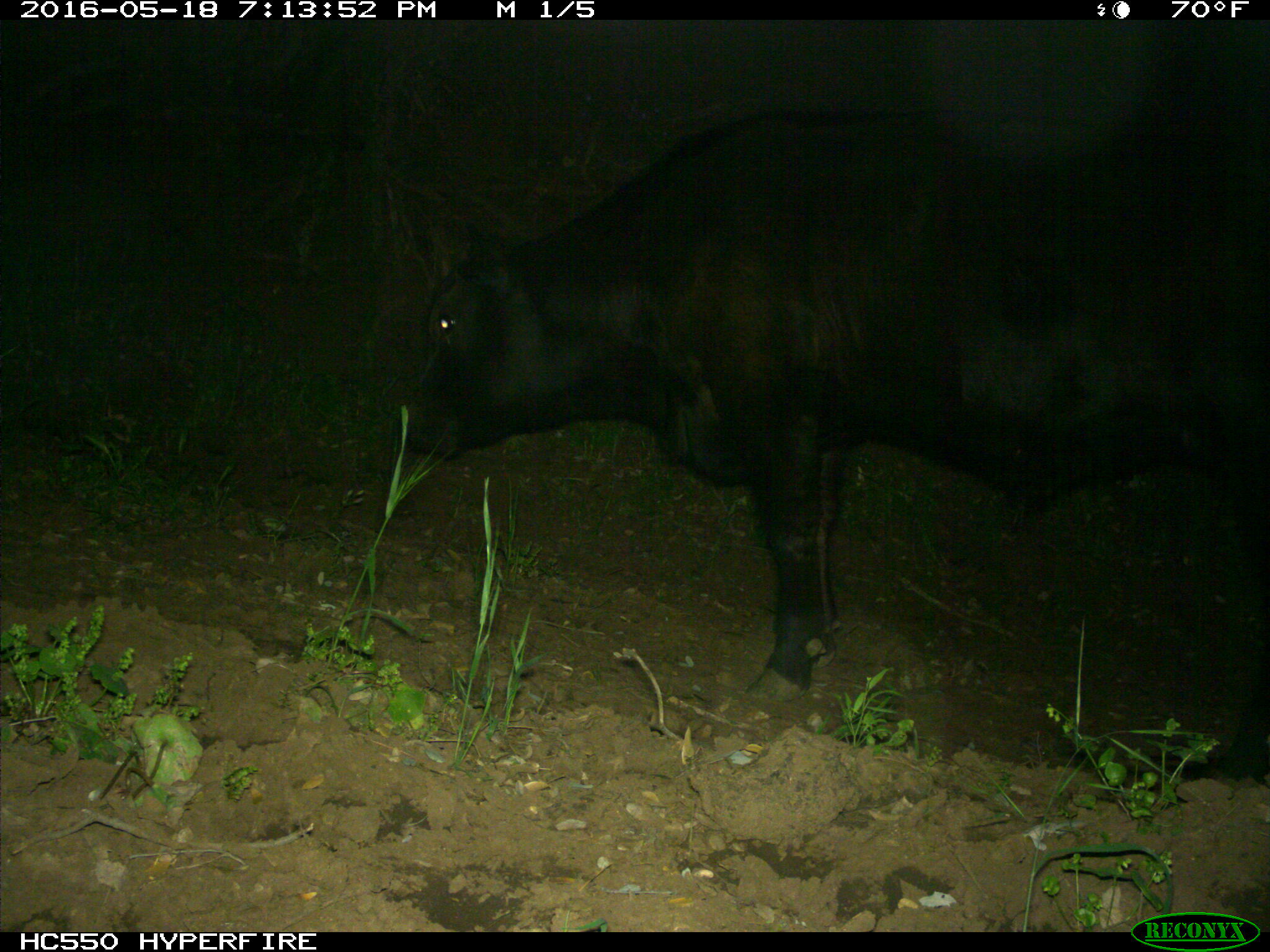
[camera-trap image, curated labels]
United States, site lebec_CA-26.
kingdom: Animalia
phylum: Chordata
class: Mammalia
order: Artiodactyla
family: Bovidae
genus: Bos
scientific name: Bos taurus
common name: domestic cow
Bos taurus (domestic cow).